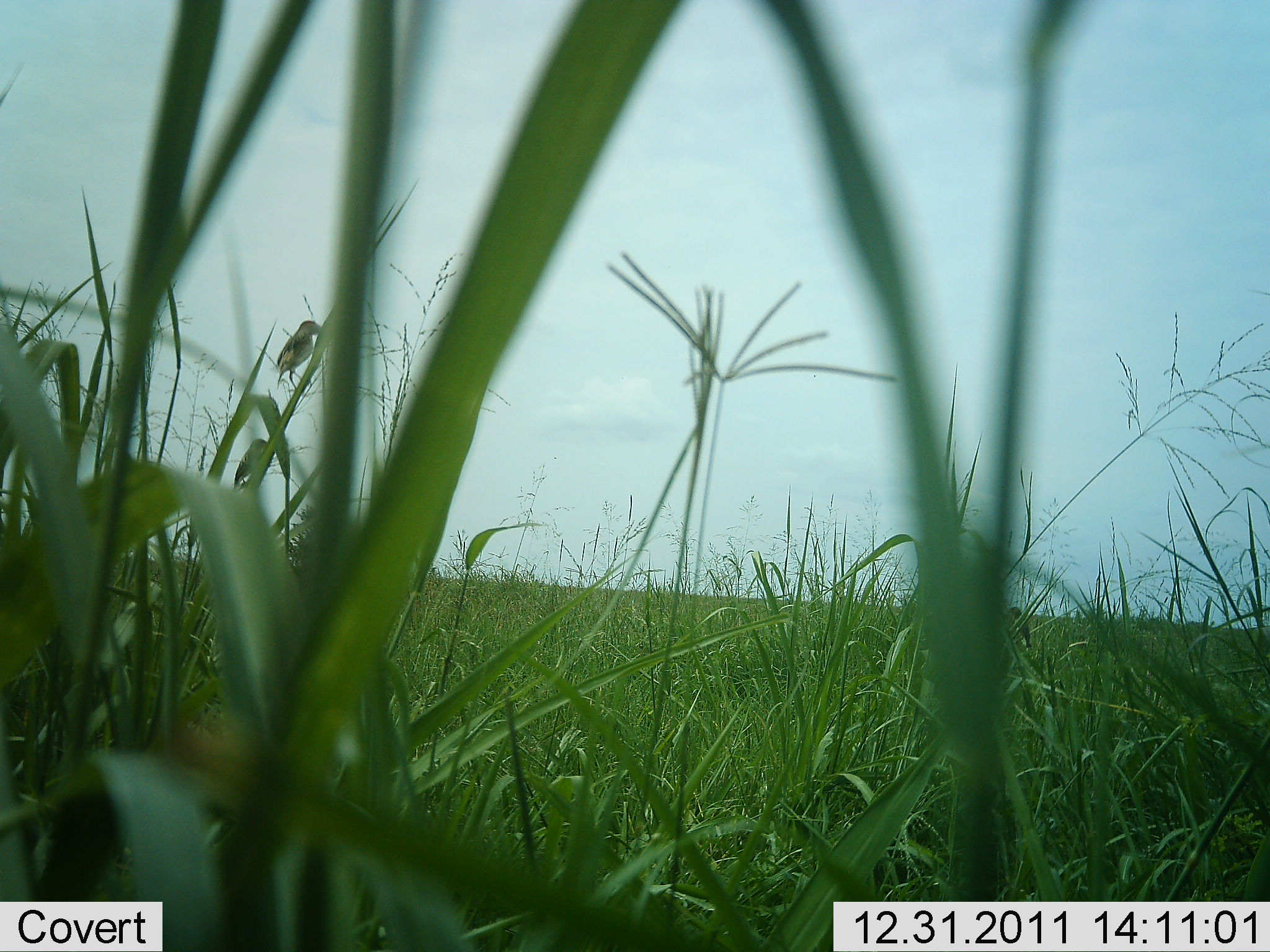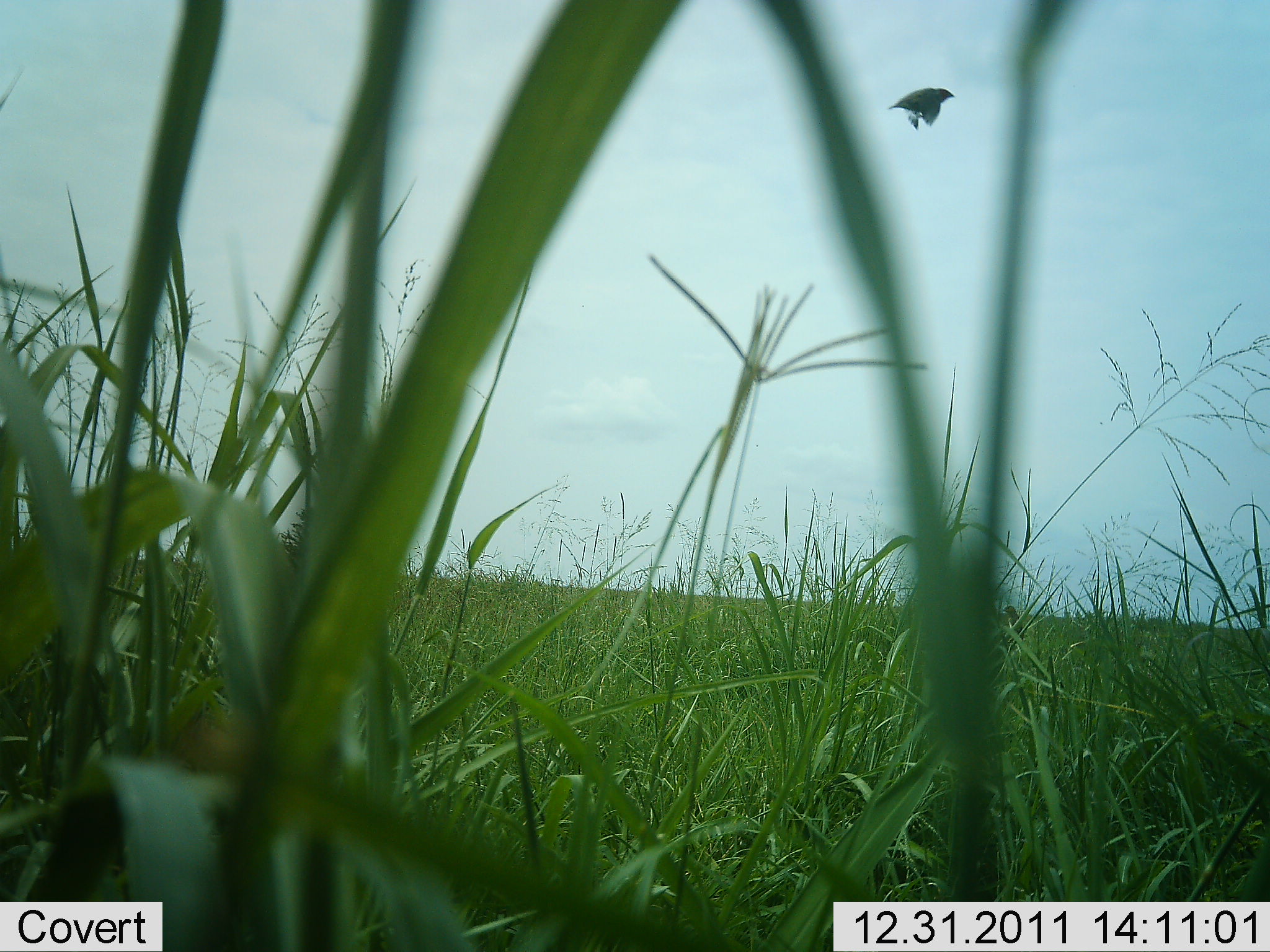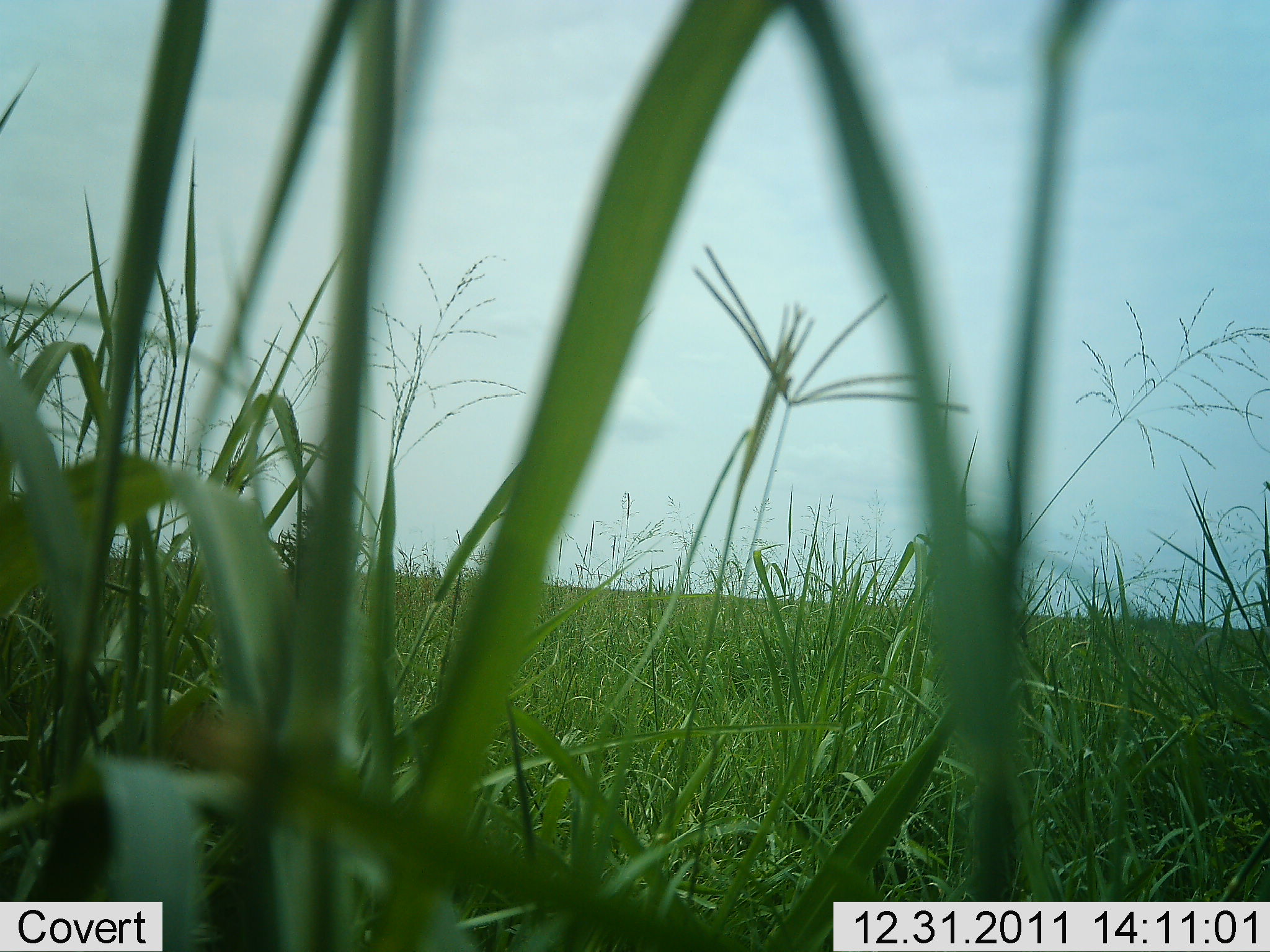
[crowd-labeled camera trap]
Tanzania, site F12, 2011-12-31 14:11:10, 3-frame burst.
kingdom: Animalia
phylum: Chordata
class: Aves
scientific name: Aves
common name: bird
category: otherbird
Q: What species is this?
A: Otherbird (bird) (Aves).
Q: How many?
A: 1.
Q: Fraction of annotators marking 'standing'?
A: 0%.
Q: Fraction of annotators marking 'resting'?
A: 0%.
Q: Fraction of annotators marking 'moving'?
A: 100%.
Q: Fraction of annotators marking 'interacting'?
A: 0%.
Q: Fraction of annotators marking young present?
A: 0%.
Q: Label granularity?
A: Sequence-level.